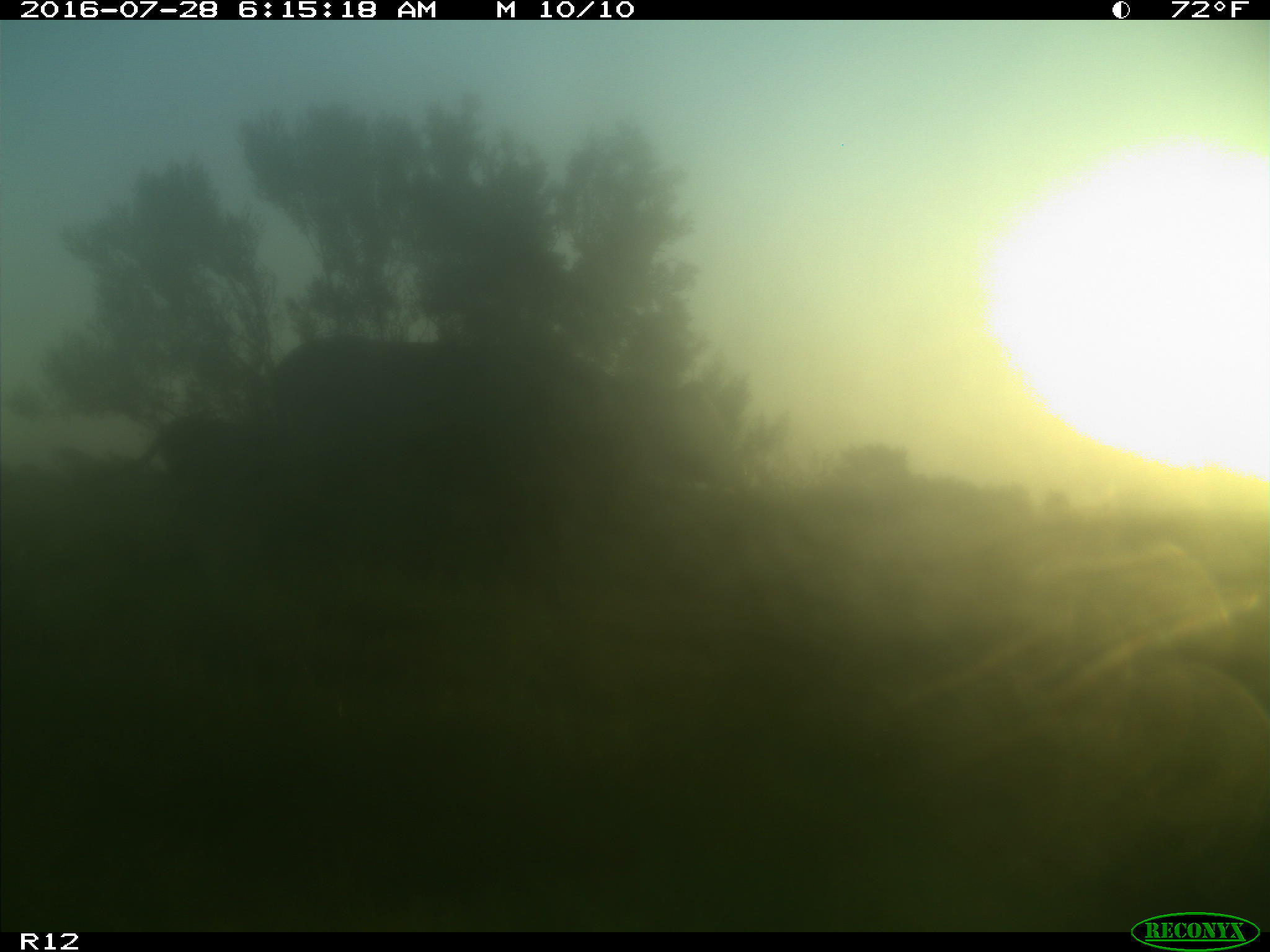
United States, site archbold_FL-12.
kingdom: Animalia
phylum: Chordata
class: Mammalia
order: Artiodactyla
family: Bovidae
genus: Bos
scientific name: Bos taurus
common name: domestic cow